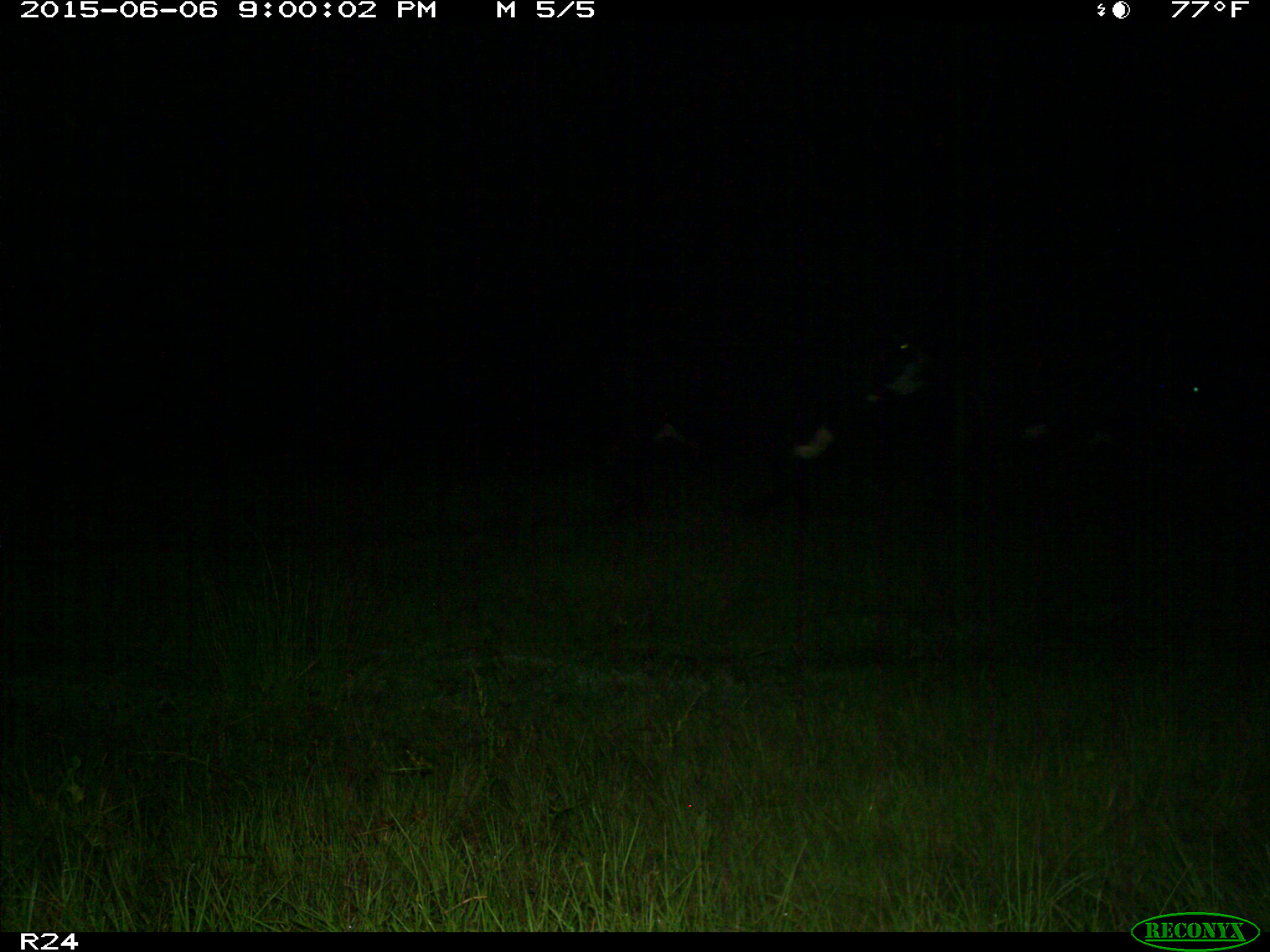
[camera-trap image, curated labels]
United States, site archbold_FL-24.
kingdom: Animalia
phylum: Chordata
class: Mammalia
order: Artiodactyla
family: Bovidae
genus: Bos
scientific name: Bos taurus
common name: domestic cow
Bos taurus (domestic cow).